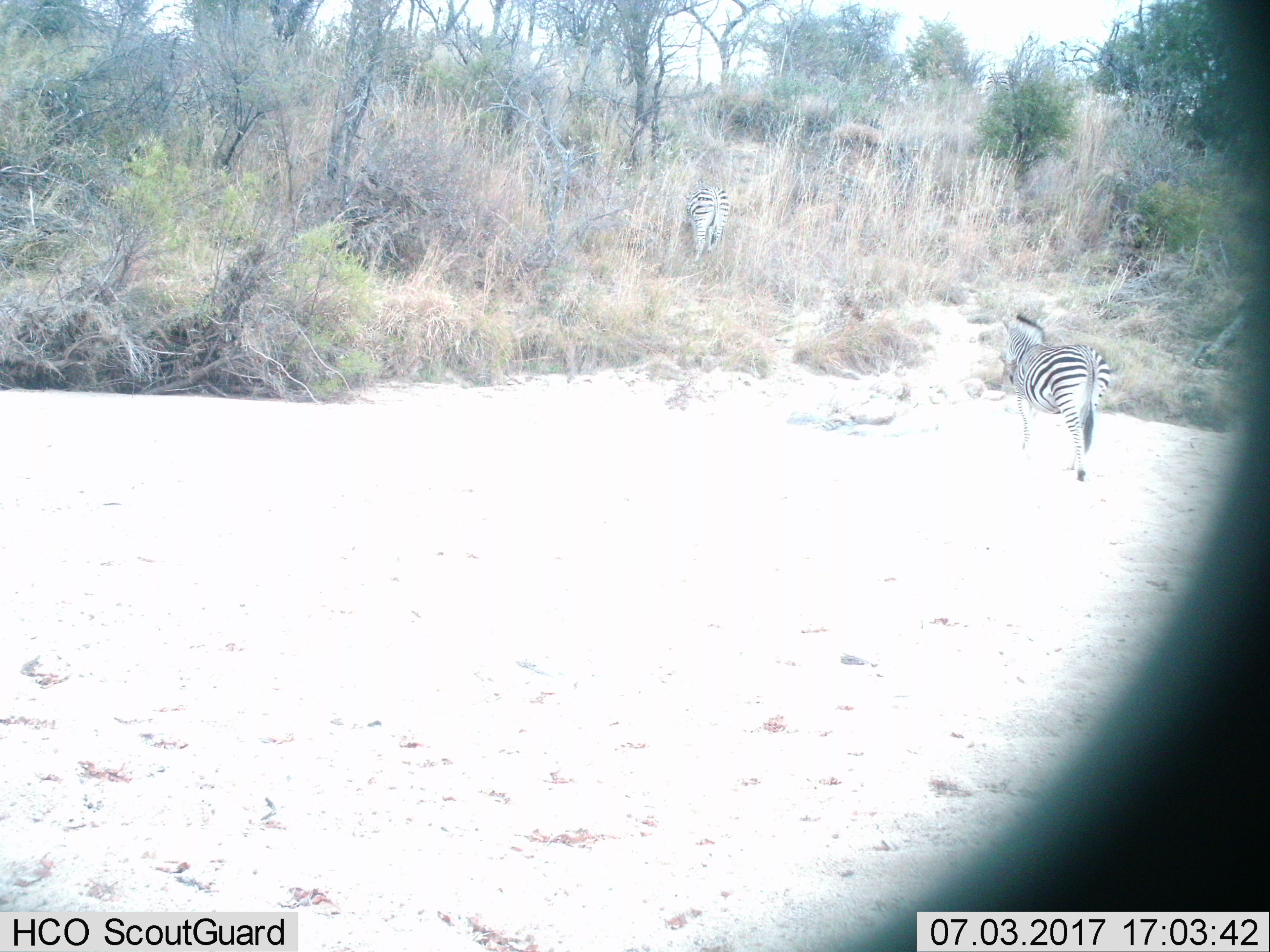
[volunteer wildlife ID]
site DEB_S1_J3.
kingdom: Animalia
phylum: Chordata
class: Mammalia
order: Perissodactyla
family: Equidae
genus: Equus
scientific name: Equus quagga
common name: plains zebra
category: zebraplains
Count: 2.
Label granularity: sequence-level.